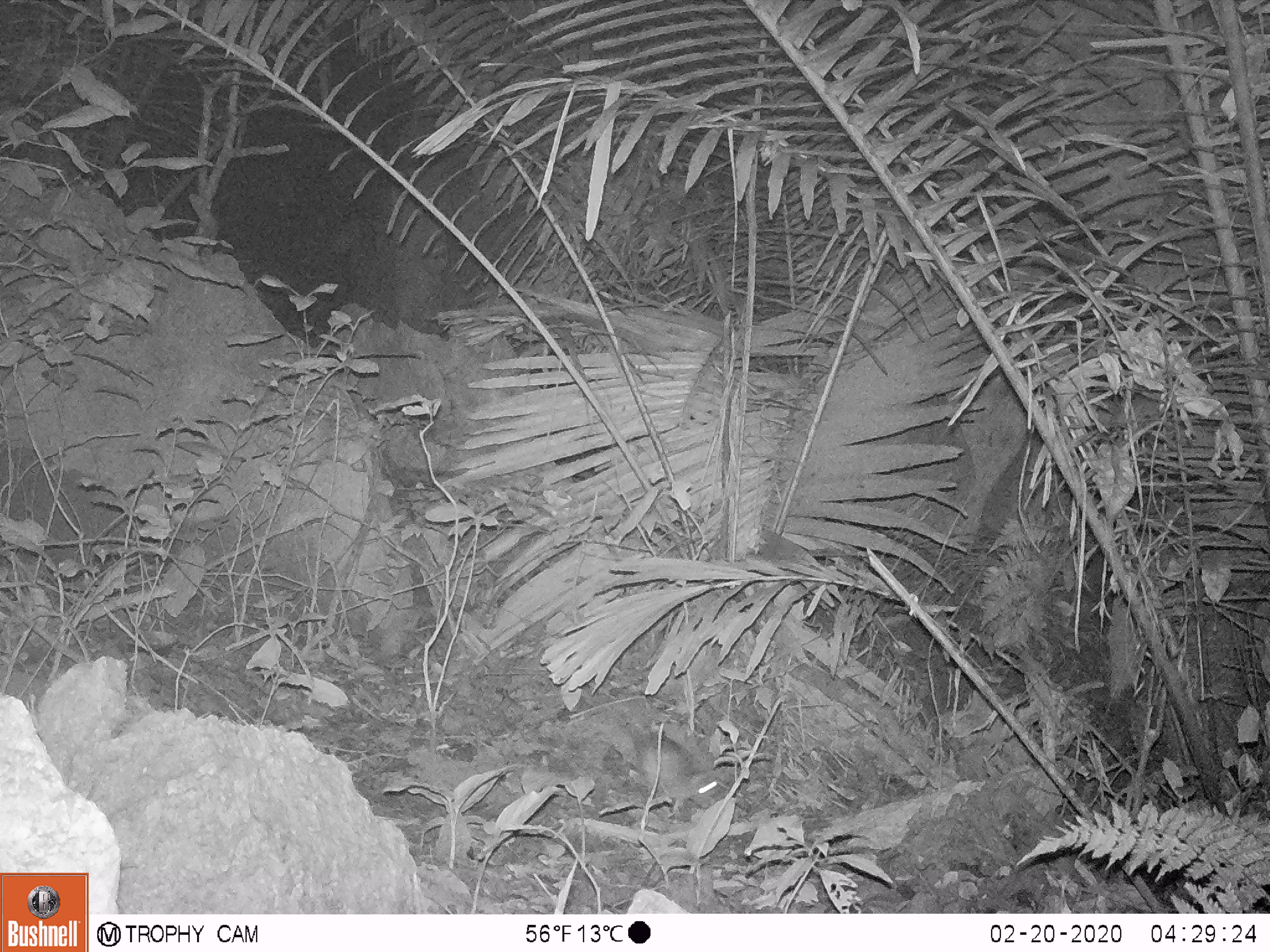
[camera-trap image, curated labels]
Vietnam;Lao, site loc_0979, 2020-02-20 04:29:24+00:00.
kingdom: Animalia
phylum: Chordata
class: Mammalia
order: Rodentia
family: Muridae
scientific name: Muridae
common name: old-world mice and rats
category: unidentified murid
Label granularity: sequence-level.